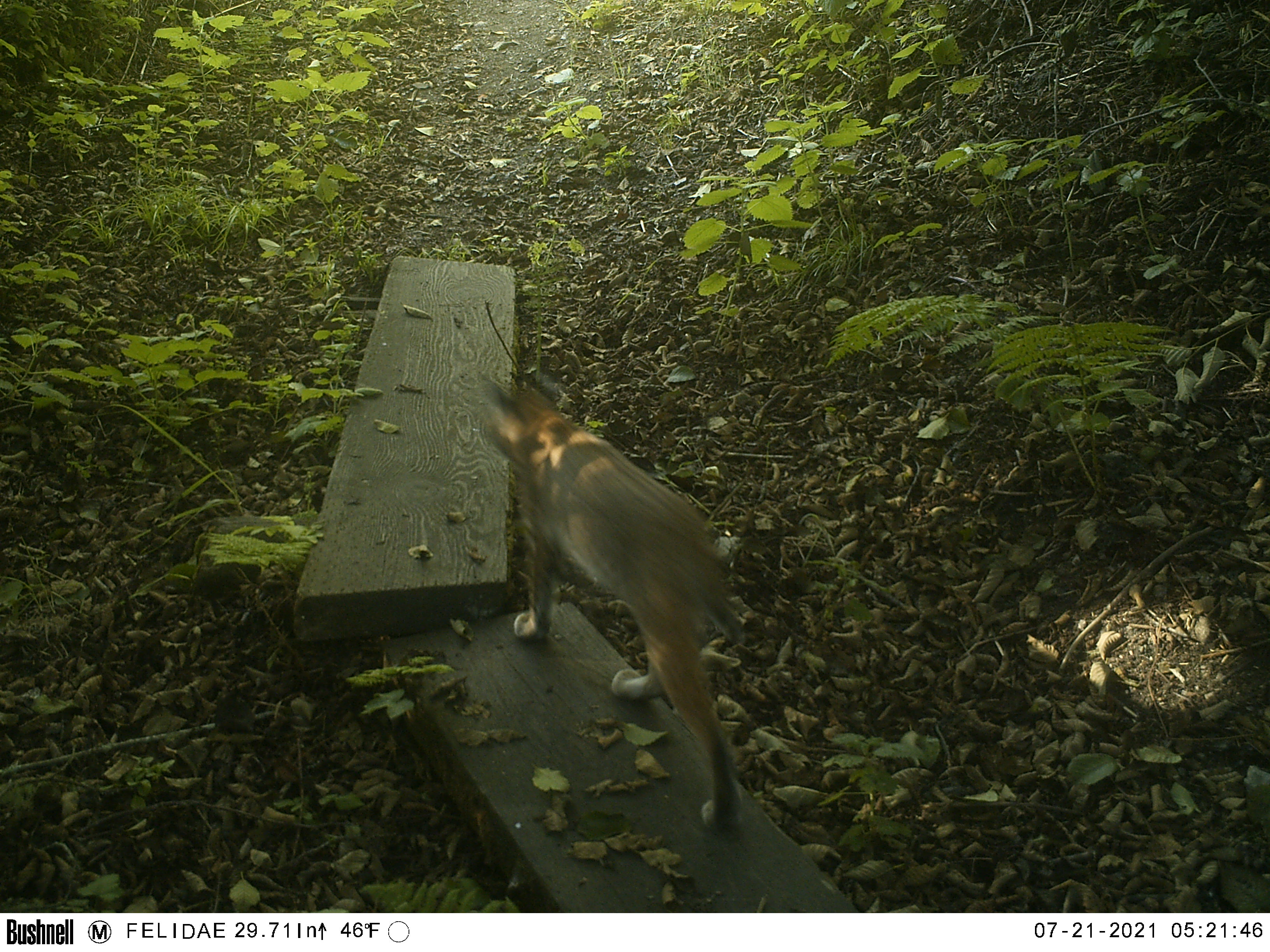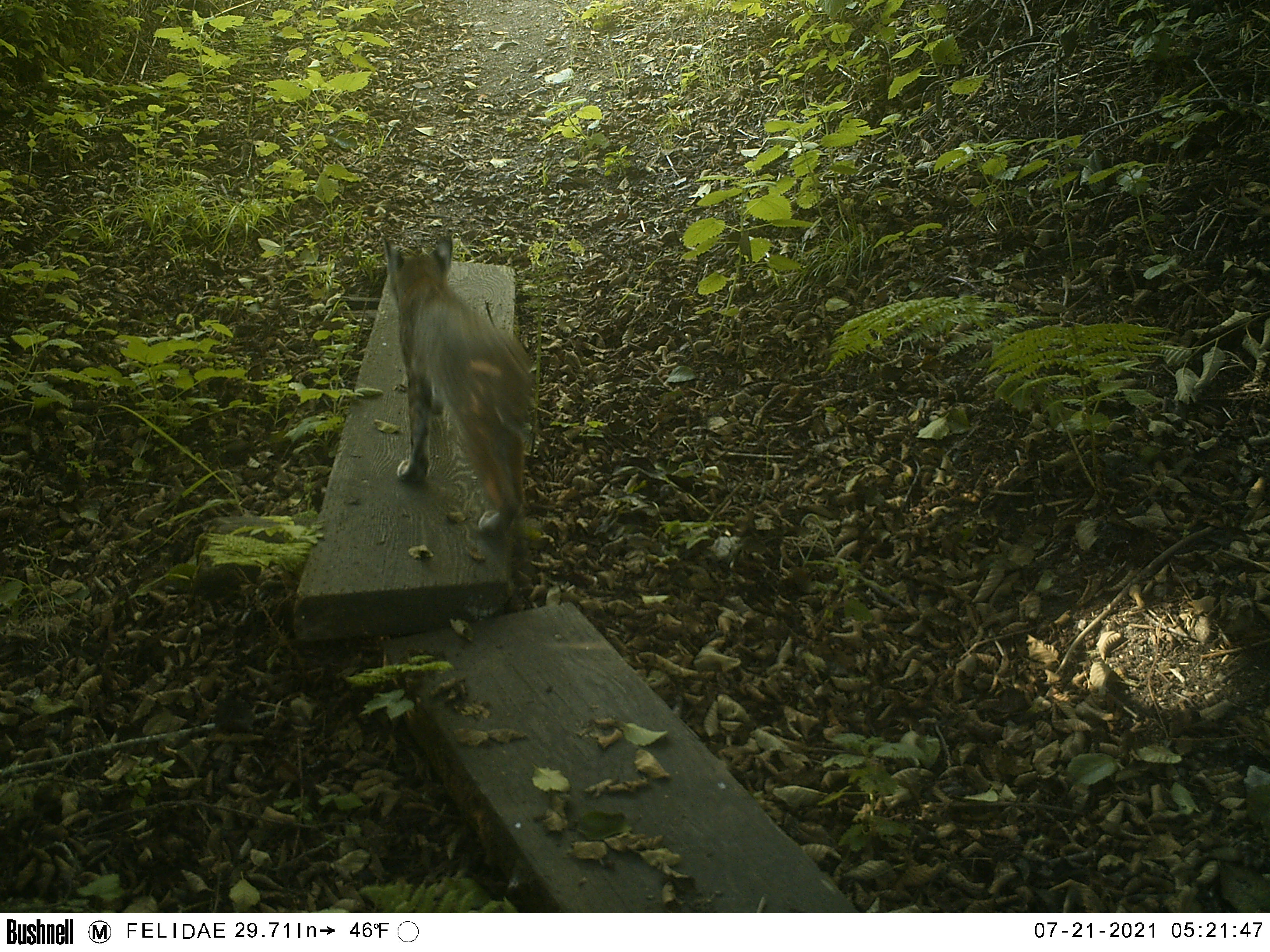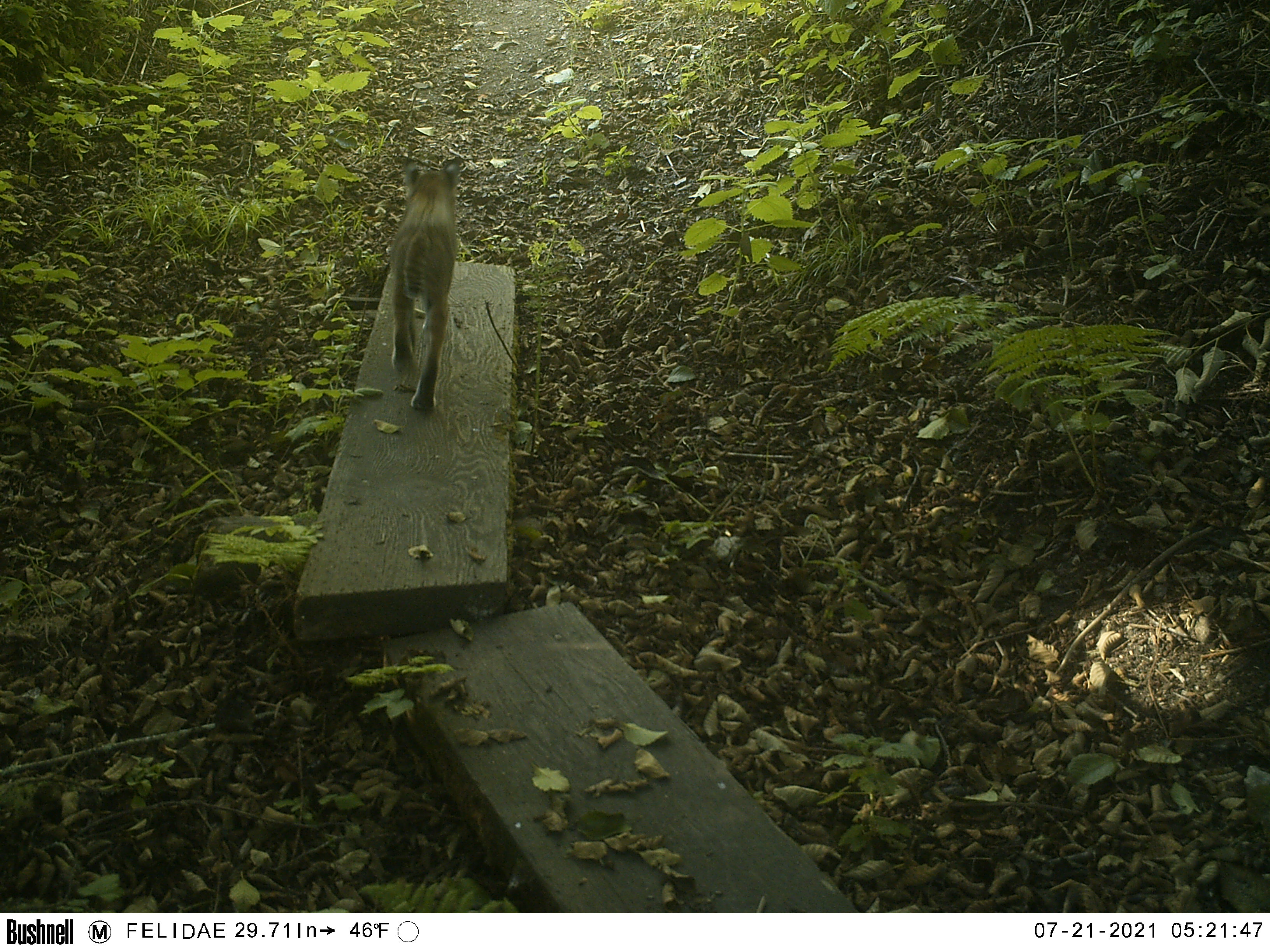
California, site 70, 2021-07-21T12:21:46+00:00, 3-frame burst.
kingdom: Animalia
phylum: Chordata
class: Mammalia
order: Carnivora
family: Felidae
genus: Lynx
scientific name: Lynx rufus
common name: bobcat